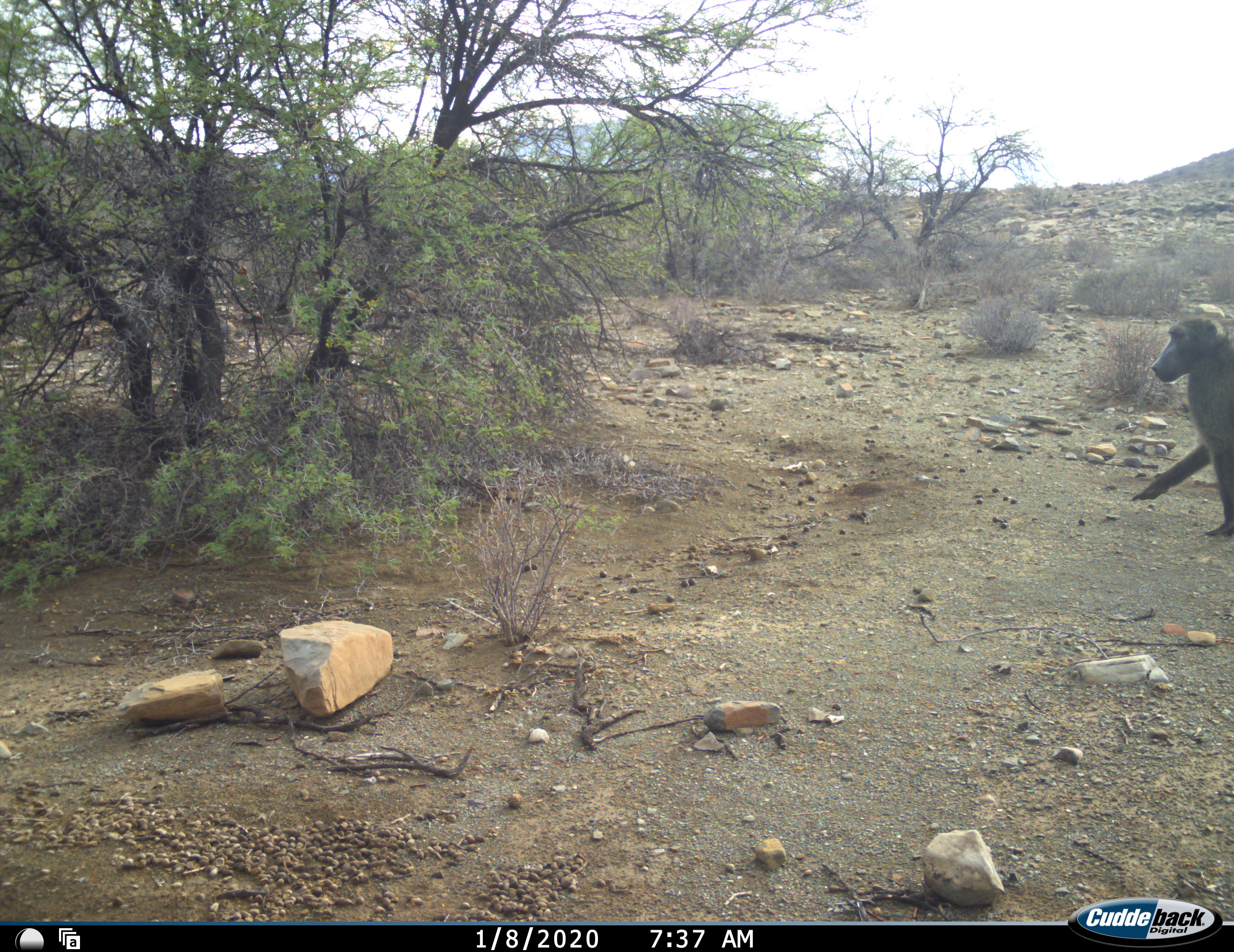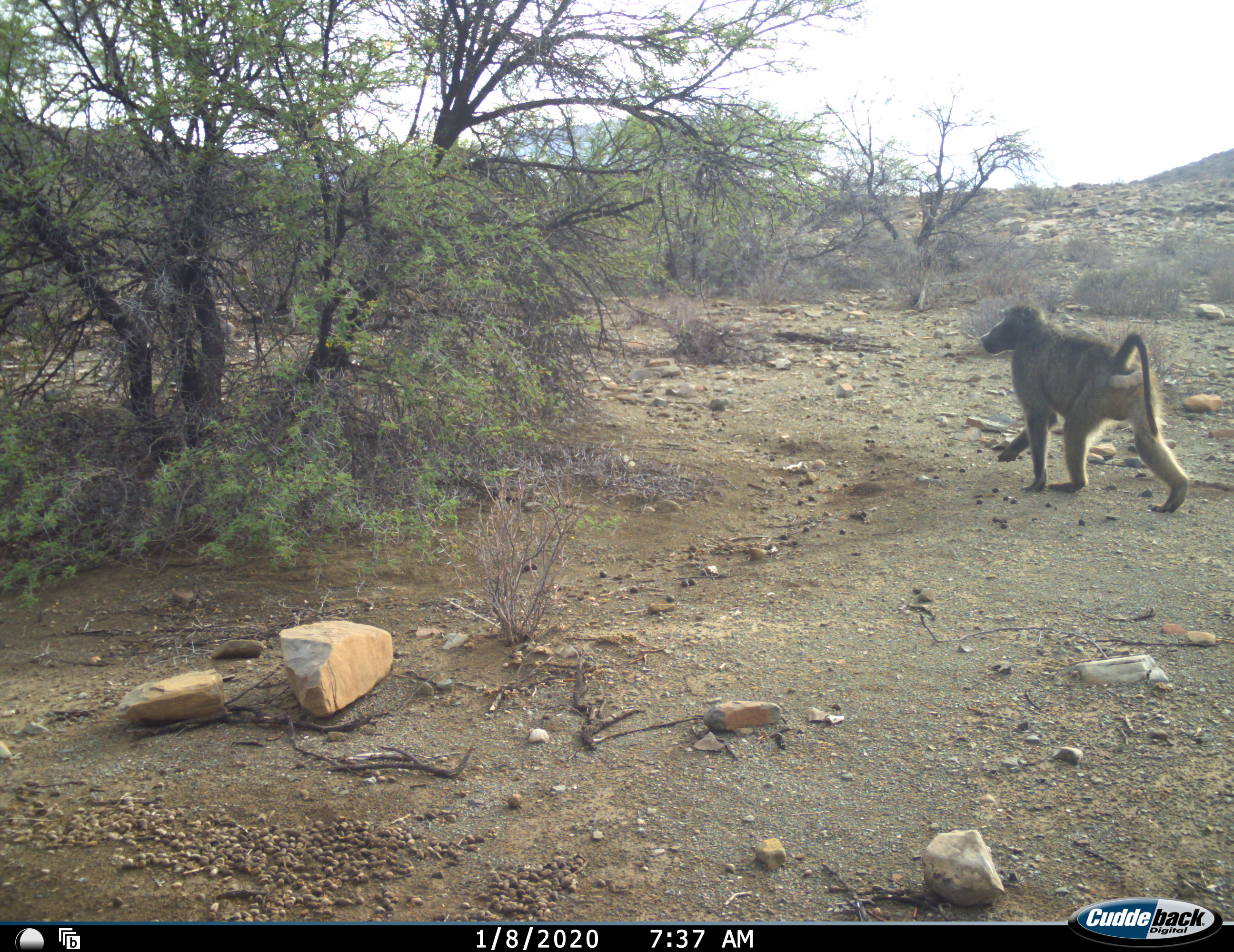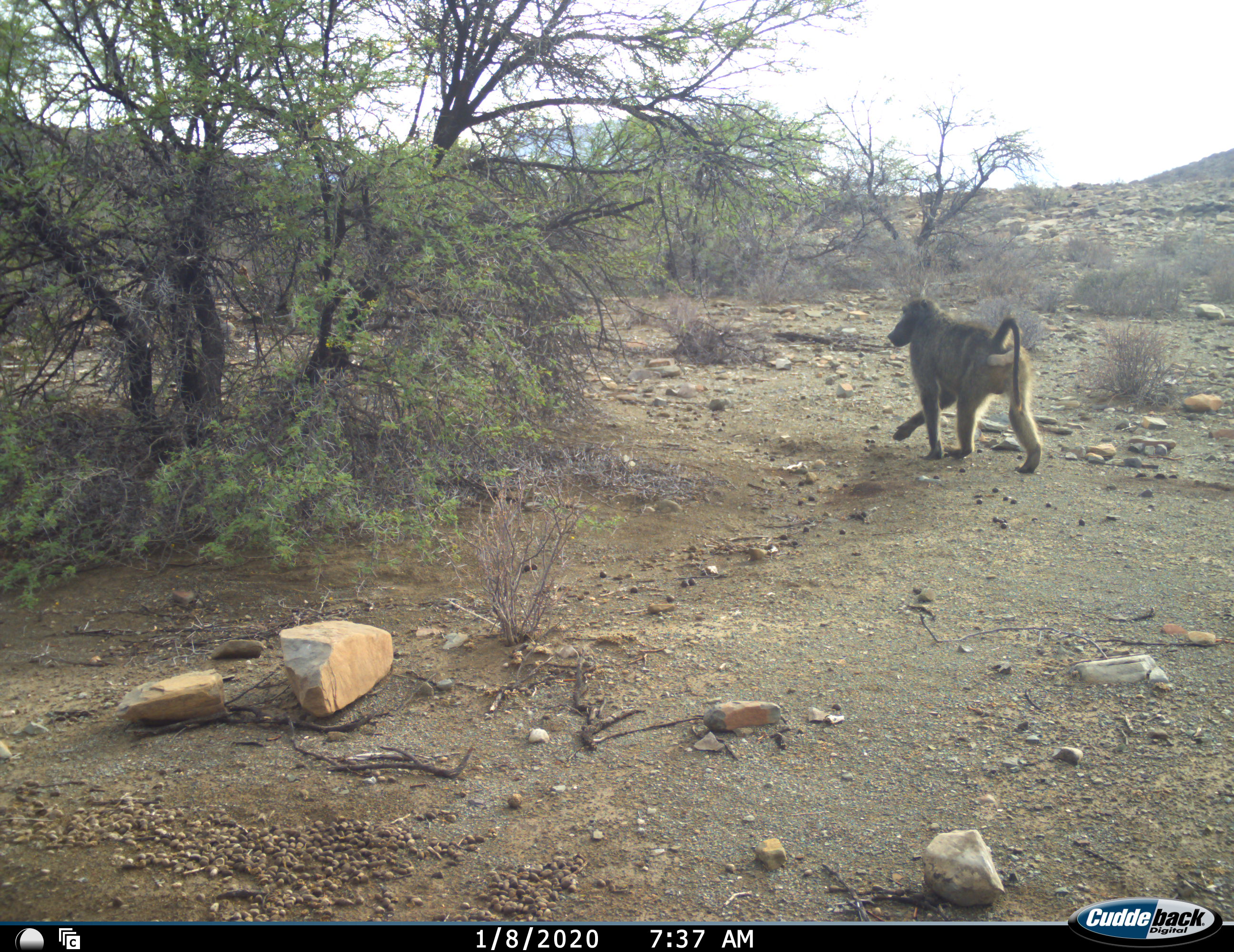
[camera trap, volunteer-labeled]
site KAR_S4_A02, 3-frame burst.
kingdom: Animalia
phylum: Chordata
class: Mammalia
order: Primates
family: Cercopithecidae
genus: Papio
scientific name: Papio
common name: baboon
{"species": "baboon (Papio)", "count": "1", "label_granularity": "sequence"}